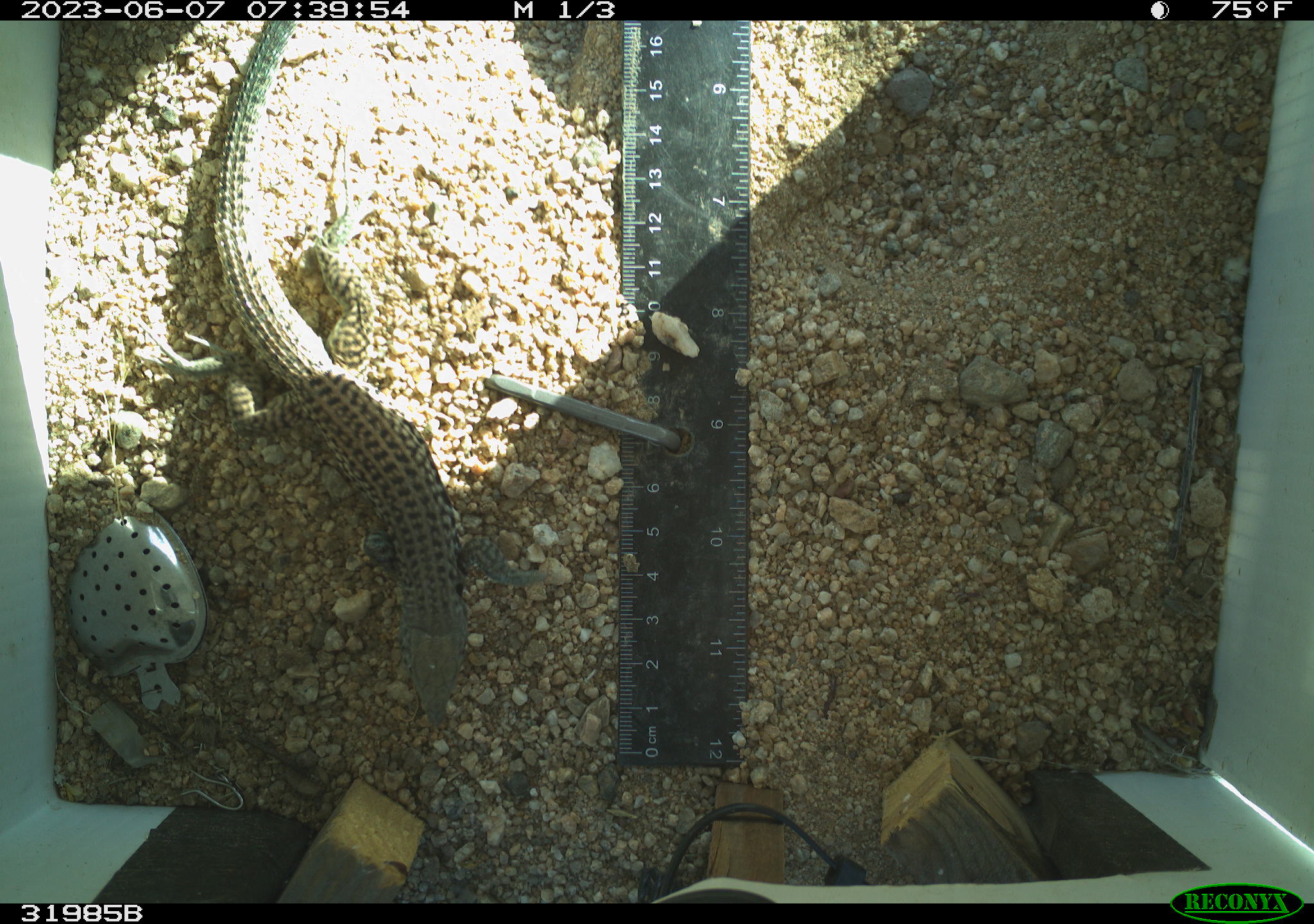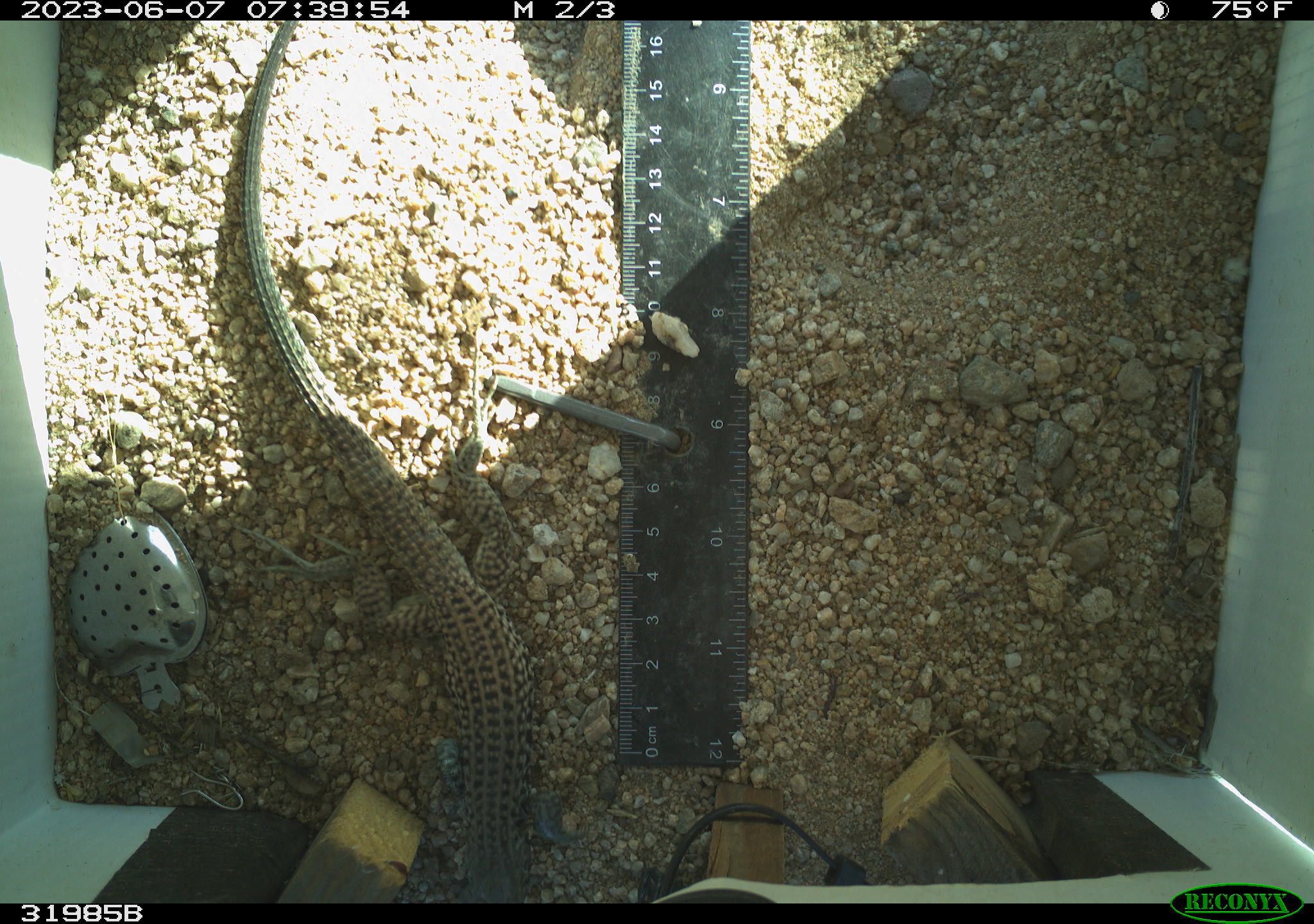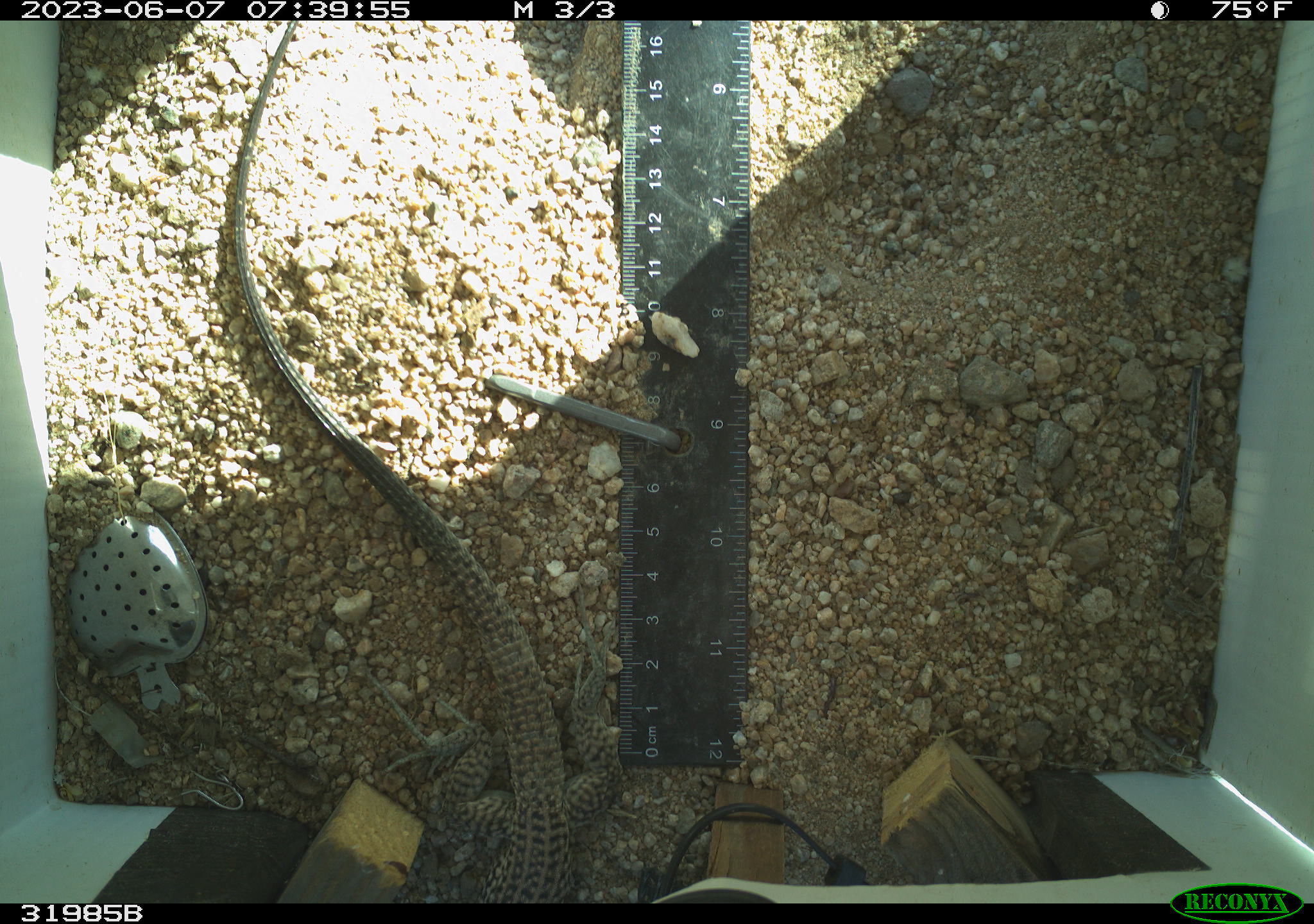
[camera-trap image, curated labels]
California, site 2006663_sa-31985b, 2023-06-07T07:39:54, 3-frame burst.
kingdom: Animalia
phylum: Chordata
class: Reptilia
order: Squamata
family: Teiidae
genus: Aspidoscelis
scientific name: Aspidoscelis tigris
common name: western whiptail